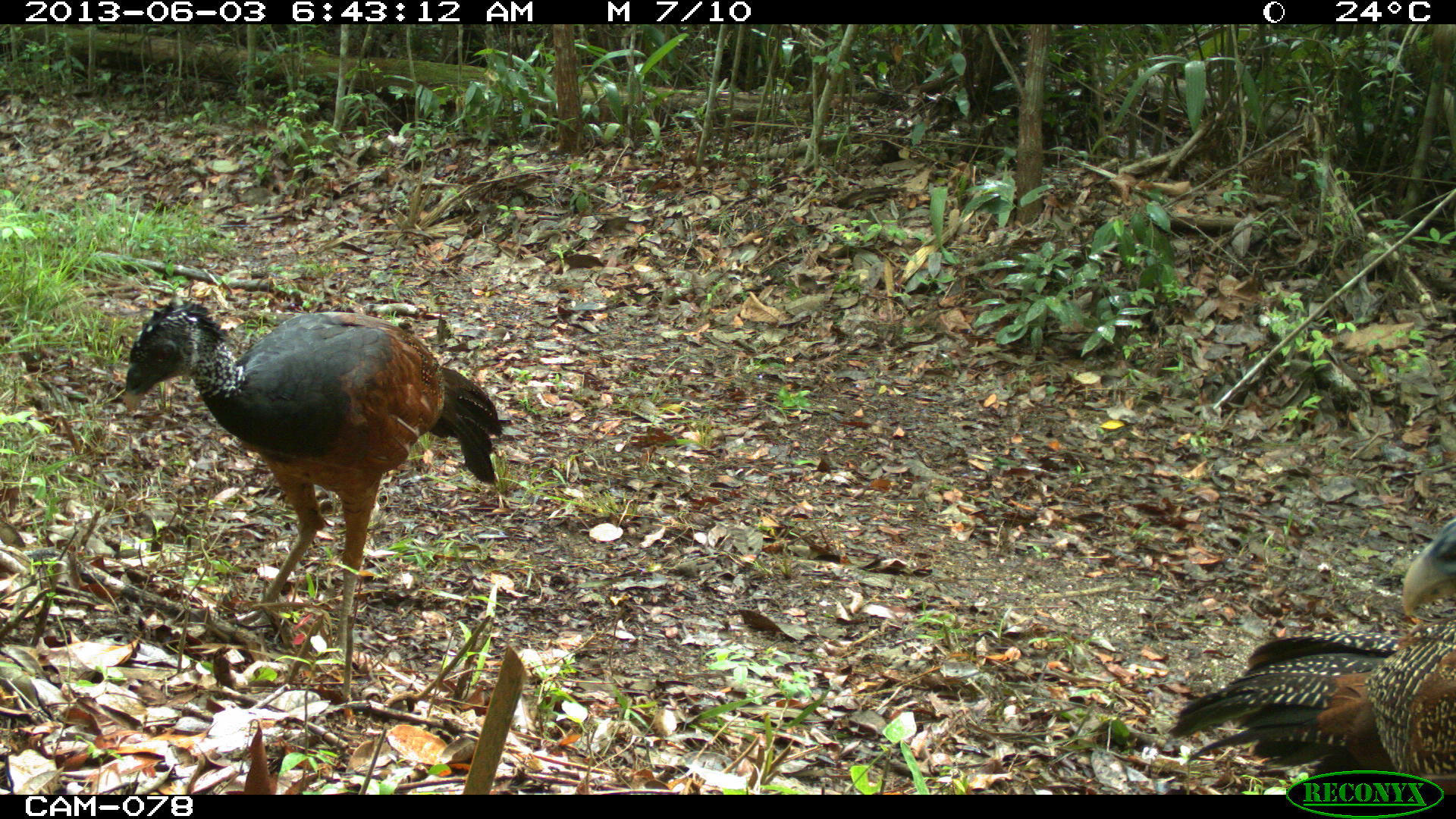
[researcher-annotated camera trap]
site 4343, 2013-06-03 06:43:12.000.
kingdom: Animalia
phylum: Chordata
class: Aves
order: Galliformes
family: Cracidae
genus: Crax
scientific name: Crax rubra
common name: great curassow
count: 2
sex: female